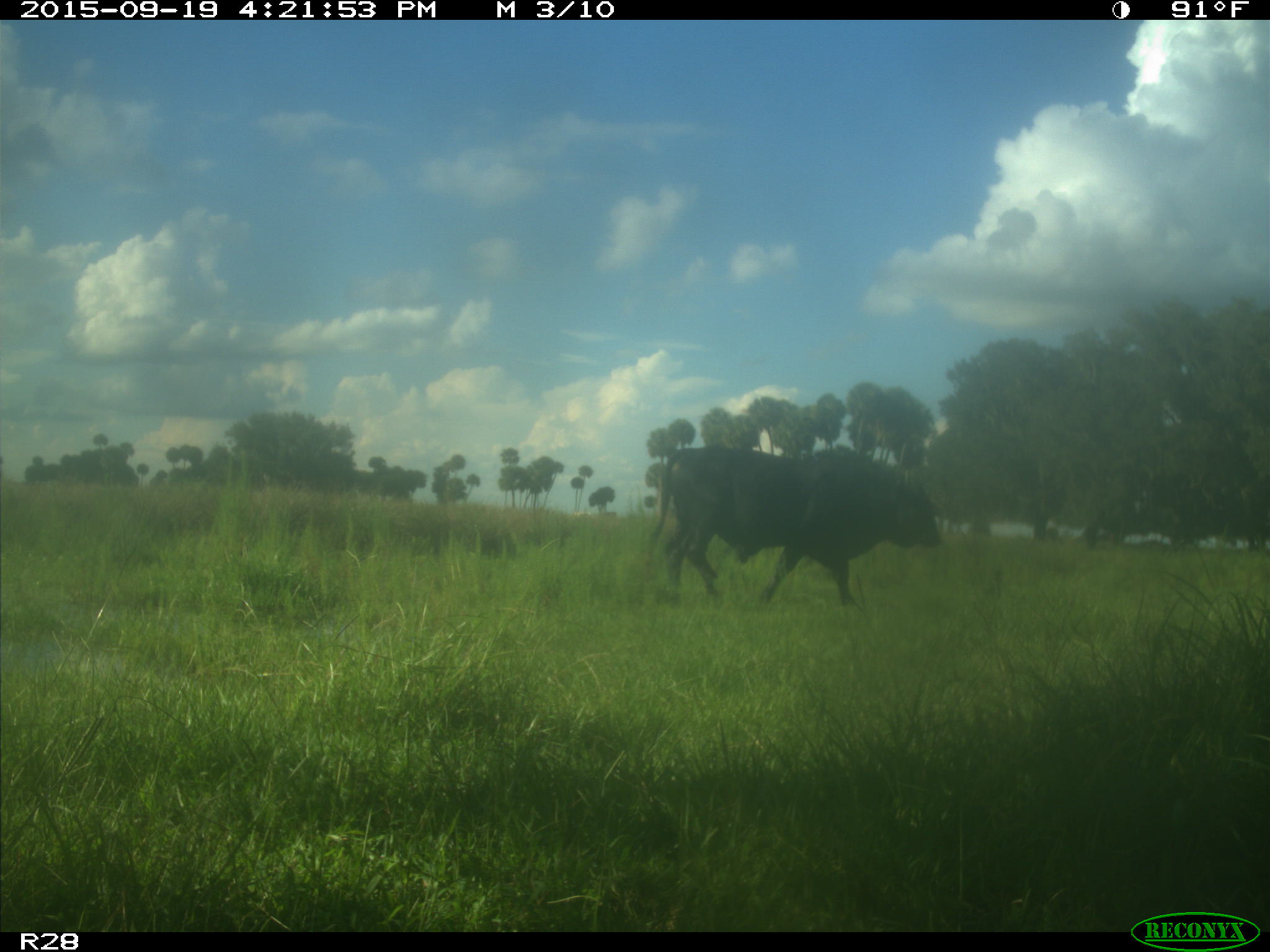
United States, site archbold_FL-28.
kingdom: Animalia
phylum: Chordata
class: Mammalia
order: Artiodactyla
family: Bovidae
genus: Bos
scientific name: Bos taurus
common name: domestic cow